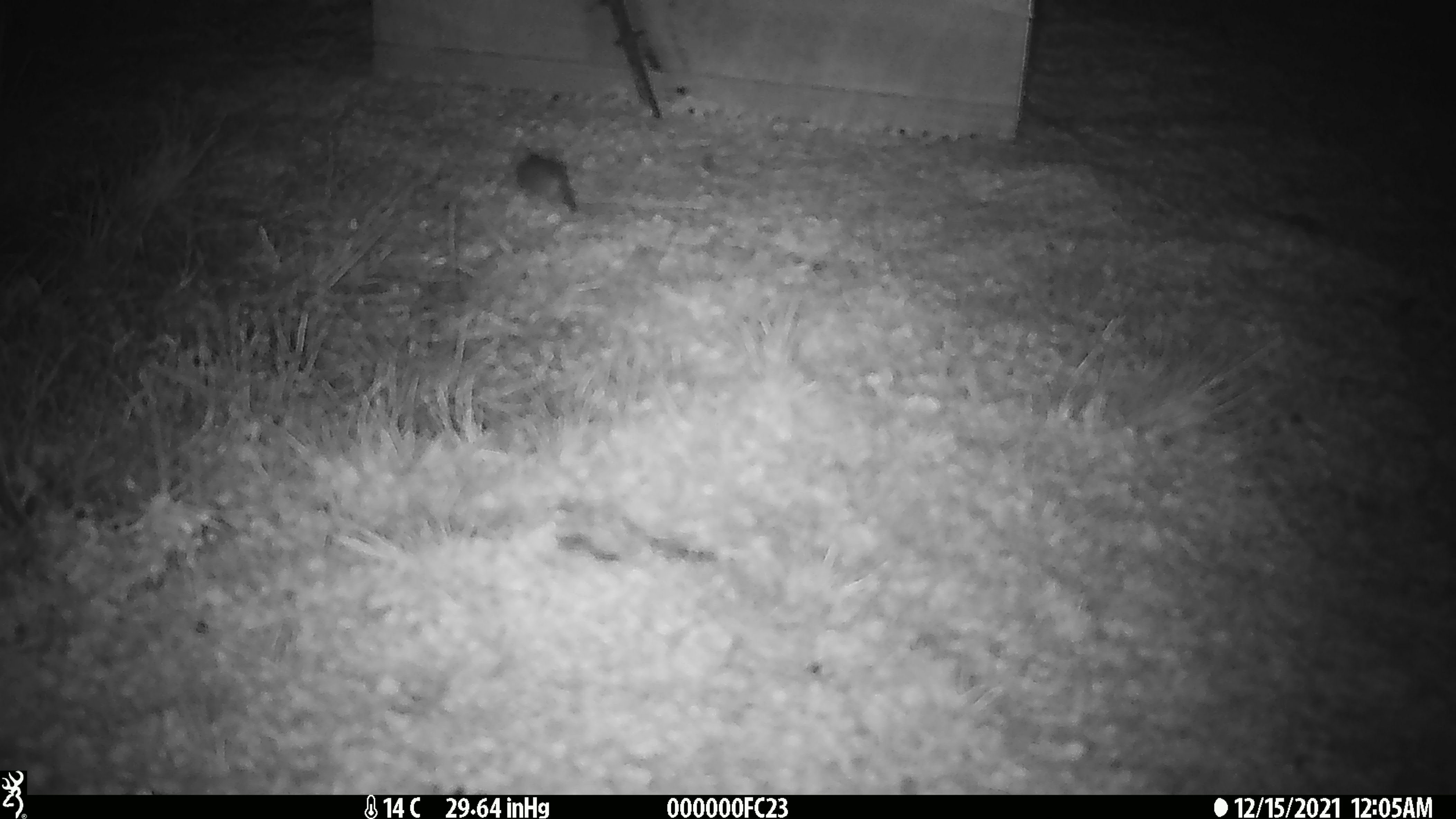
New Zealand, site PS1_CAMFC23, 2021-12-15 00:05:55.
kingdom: Animalia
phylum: Chordata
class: Mammalia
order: Rodentia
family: Muridae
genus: Mus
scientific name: Mus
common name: mouse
Mouse (Mus).